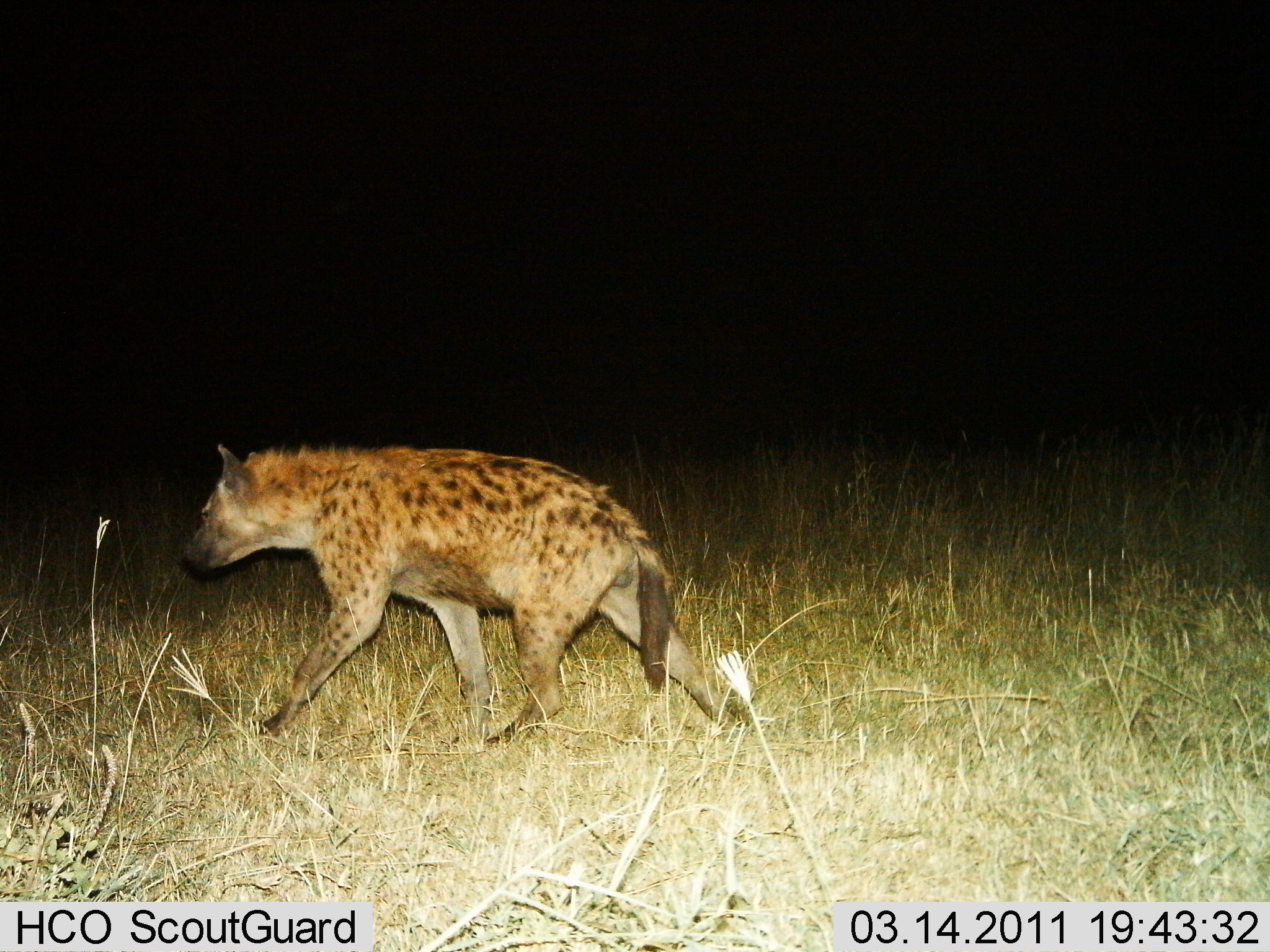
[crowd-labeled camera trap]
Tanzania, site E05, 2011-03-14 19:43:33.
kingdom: Animalia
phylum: Chordata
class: Mammalia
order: Carnivora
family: Hyaenidae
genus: Crocuta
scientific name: Crocuta crocuta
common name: spotted hyena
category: hyenaspotted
Hyenaspotted (spotted hyena) (Crocuta crocuta), count 1. Behavior (volunteer vote fractions): standing 18%, resting 0%, moving 91%, interacting 0%. Young present (vote fraction): 0%. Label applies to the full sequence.